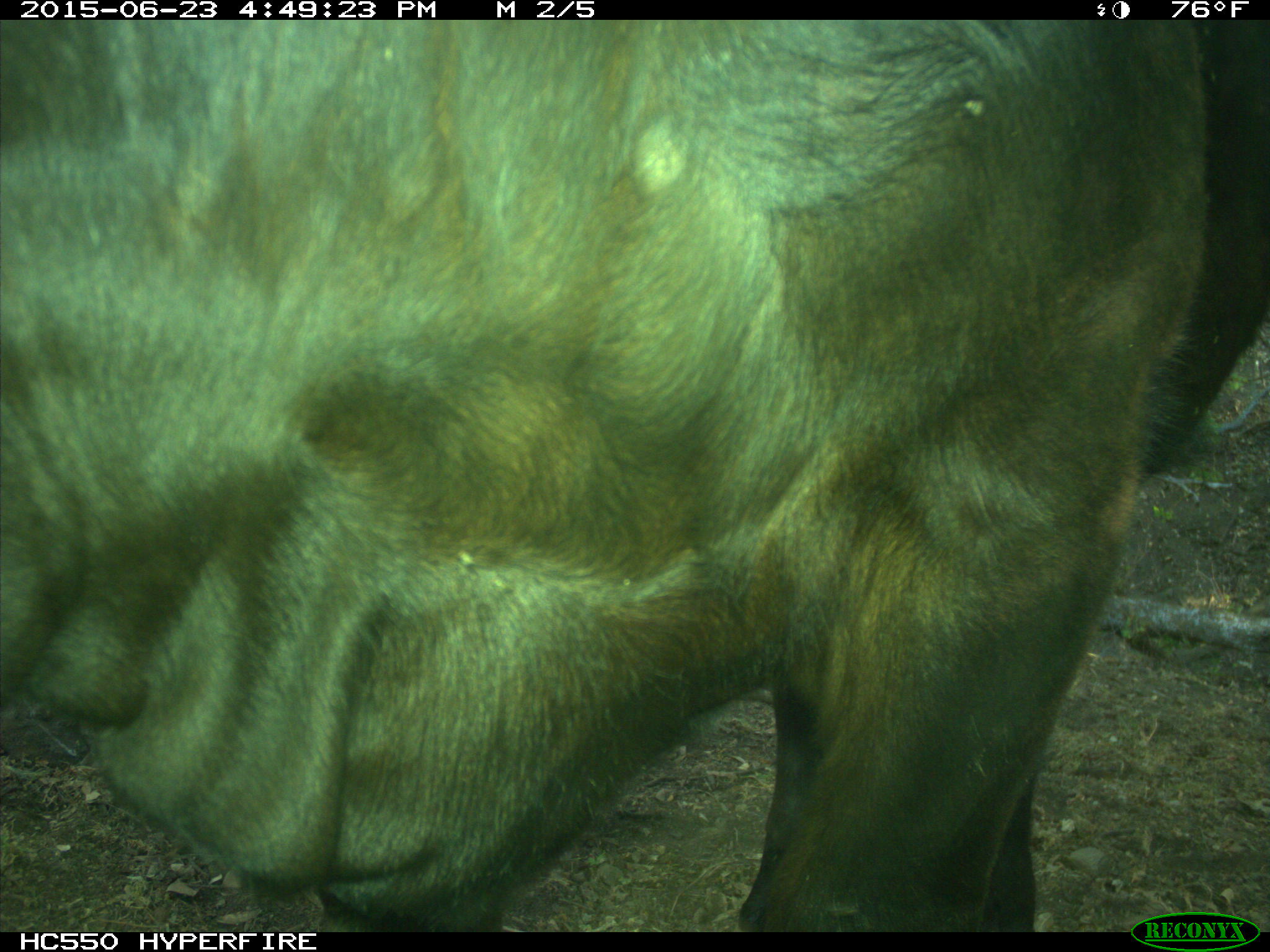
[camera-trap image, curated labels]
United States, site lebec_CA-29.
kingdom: Animalia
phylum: Chordata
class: Mammalia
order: Artiodactyla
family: Bovidae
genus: Bos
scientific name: Bos taurus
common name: domestic cow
Bos taurus (domestic cow).